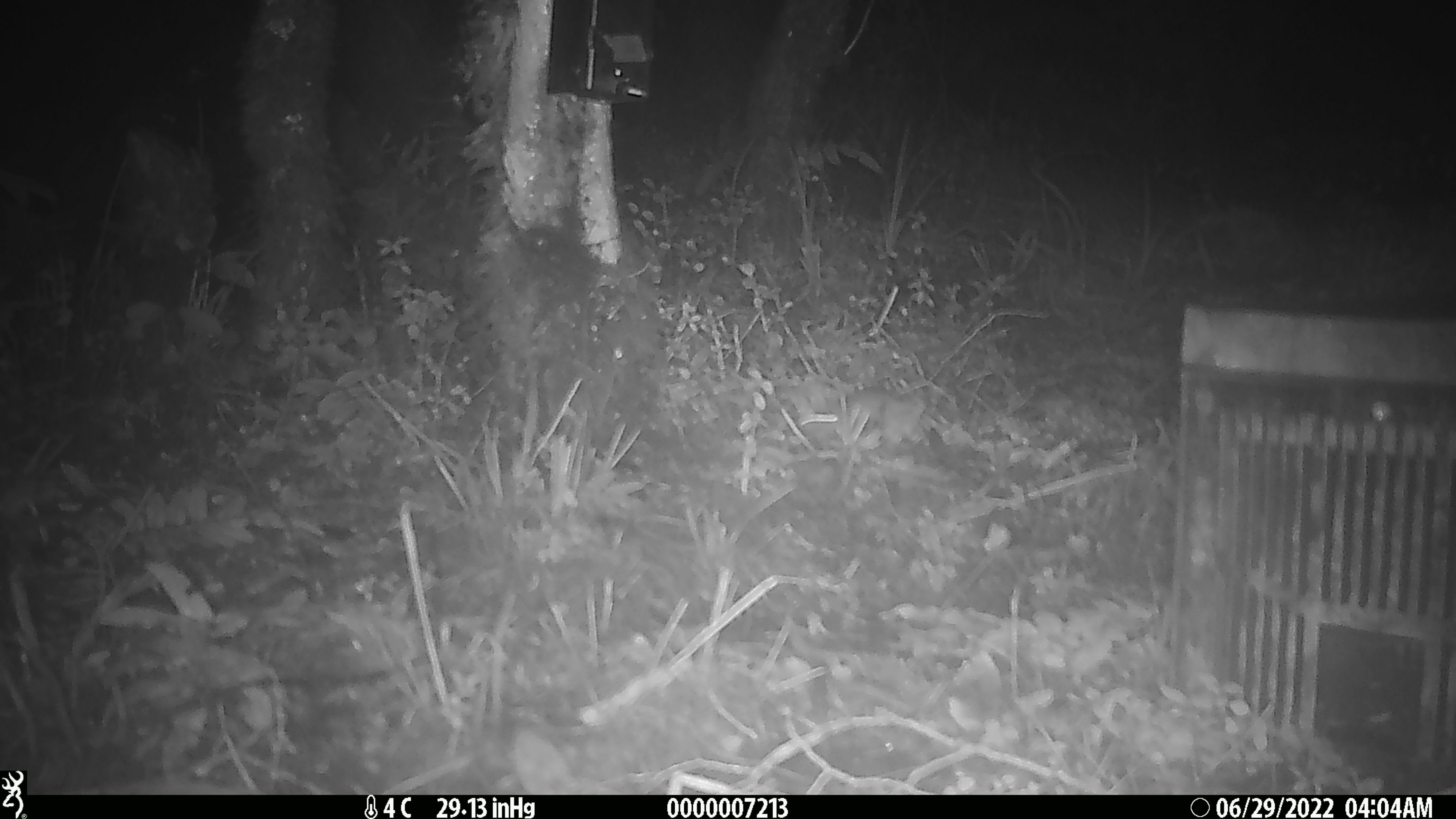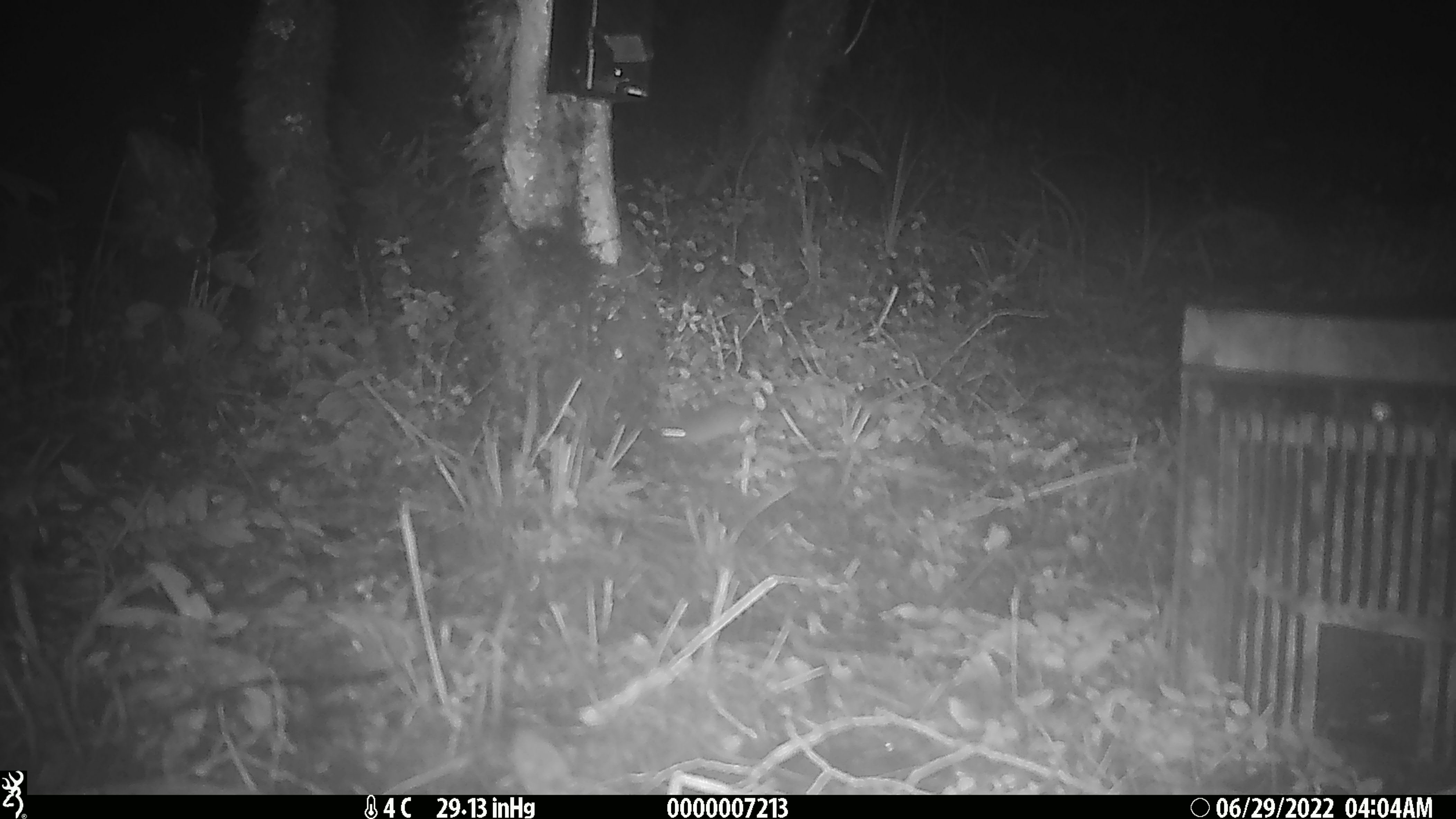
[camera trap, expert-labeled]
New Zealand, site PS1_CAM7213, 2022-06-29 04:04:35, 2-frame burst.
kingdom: Animalia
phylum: Chordata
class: Mammalia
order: Rodentia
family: Muridae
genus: Mus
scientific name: Mus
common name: mouse